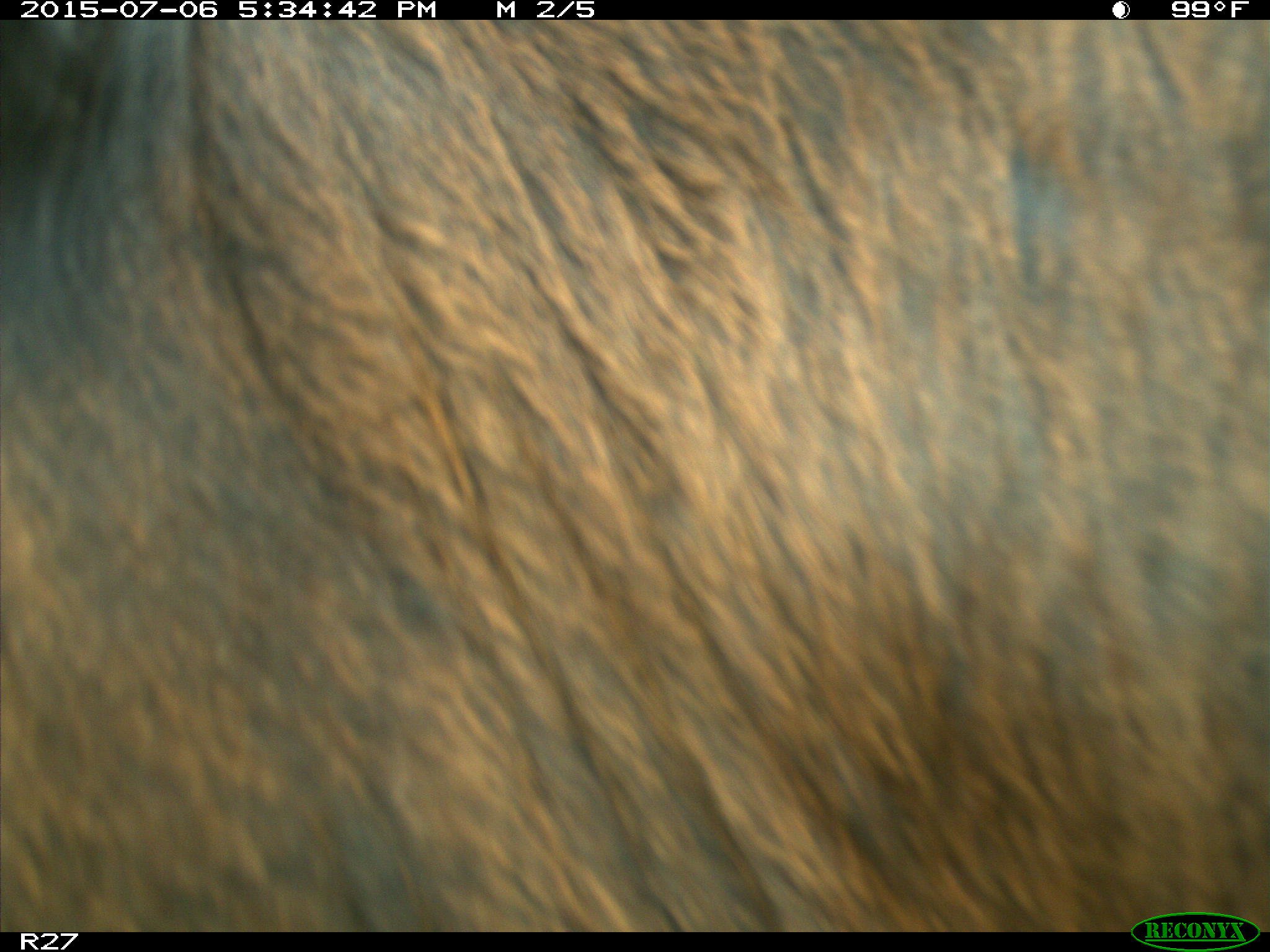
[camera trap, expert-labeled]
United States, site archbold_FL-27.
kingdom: Animalia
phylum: Chordata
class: Mammalia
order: Artiodactyla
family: Bovidae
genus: Bos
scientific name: Bos taurus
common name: domestic cow